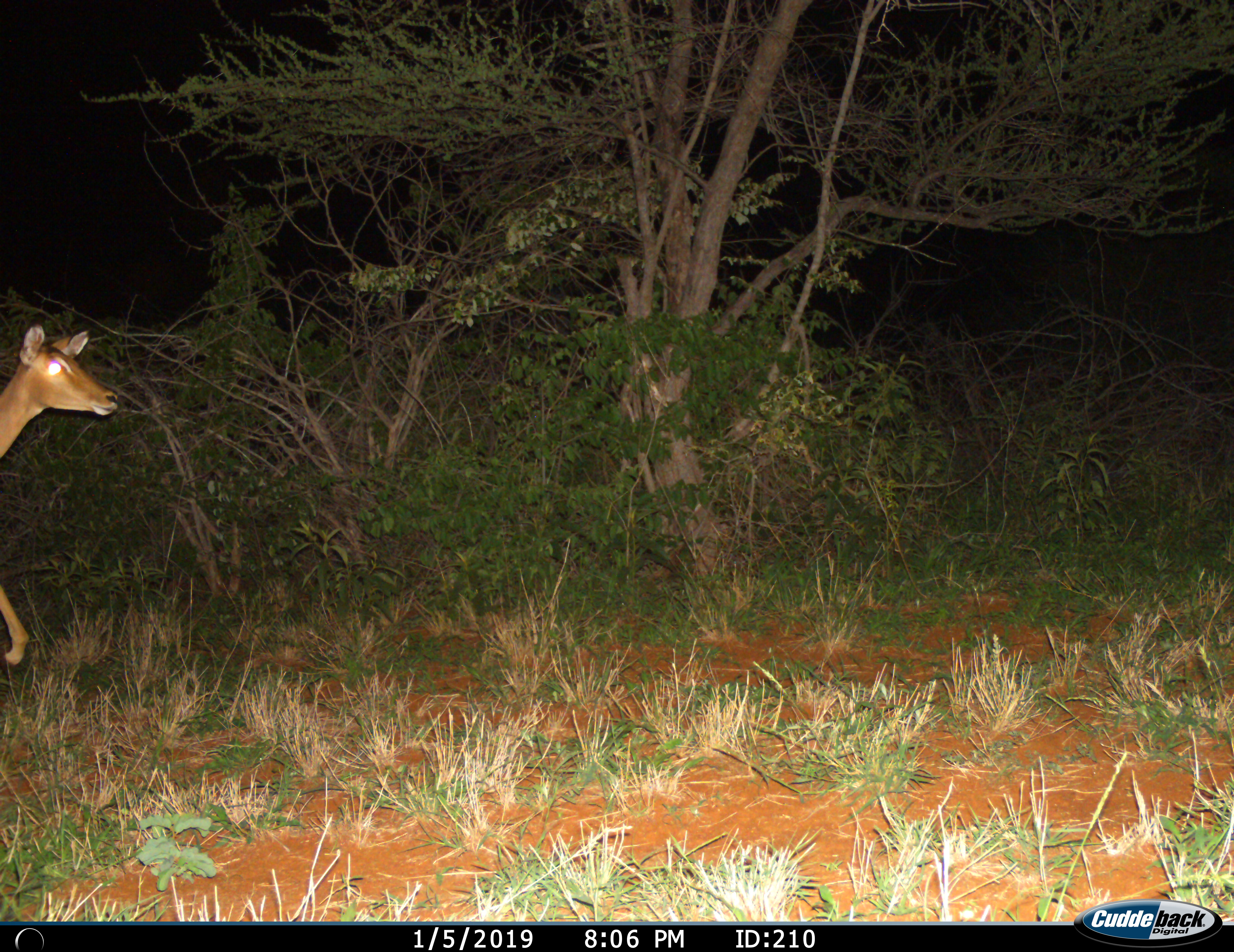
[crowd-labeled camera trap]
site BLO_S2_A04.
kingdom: Animalia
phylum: Chordata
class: Mammalia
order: Artiodactyla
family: Bovidae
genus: Aepyceros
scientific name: Aepyceros melampus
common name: impala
Impala (Aepyceros melampus), count 1. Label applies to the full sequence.